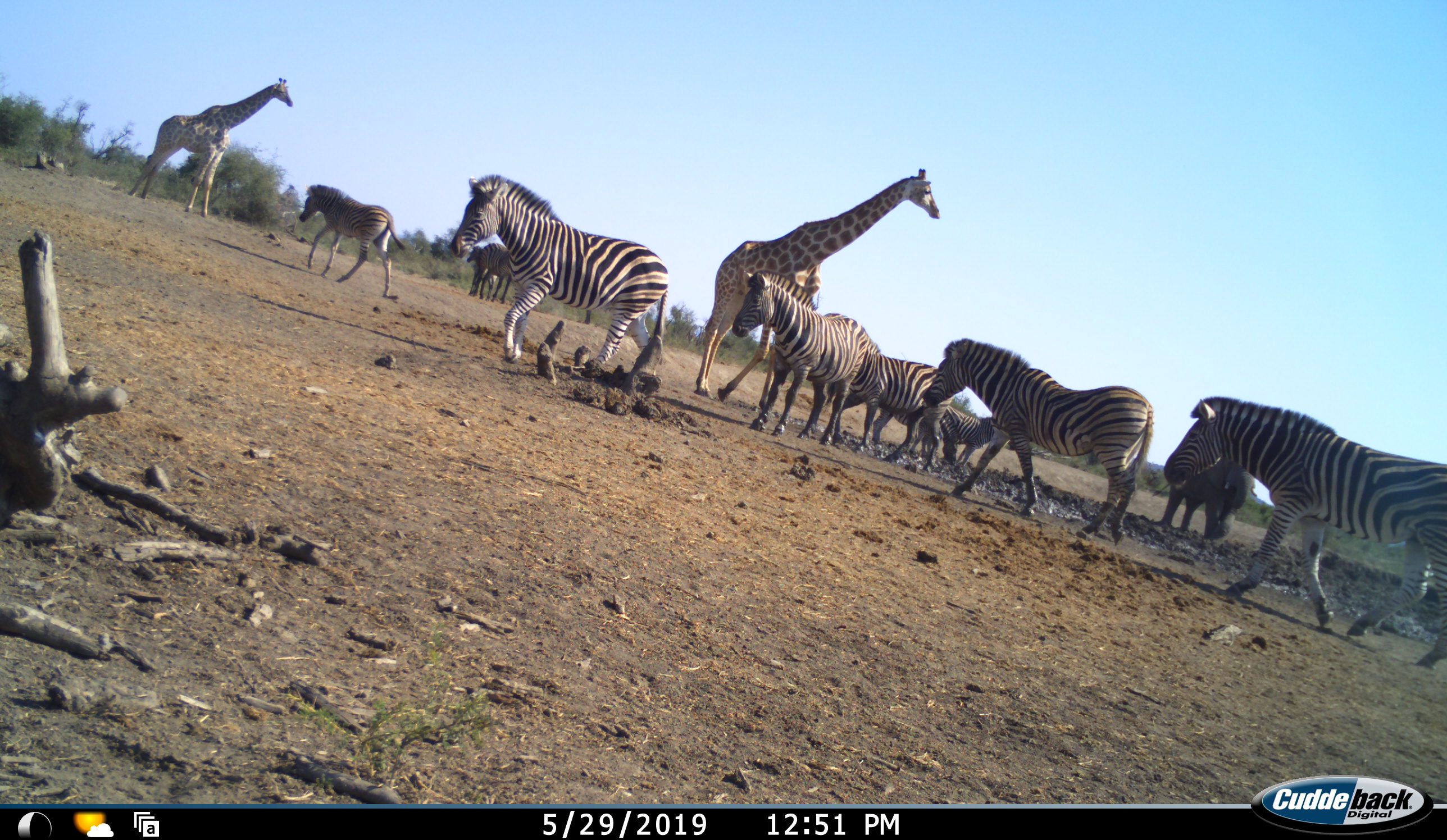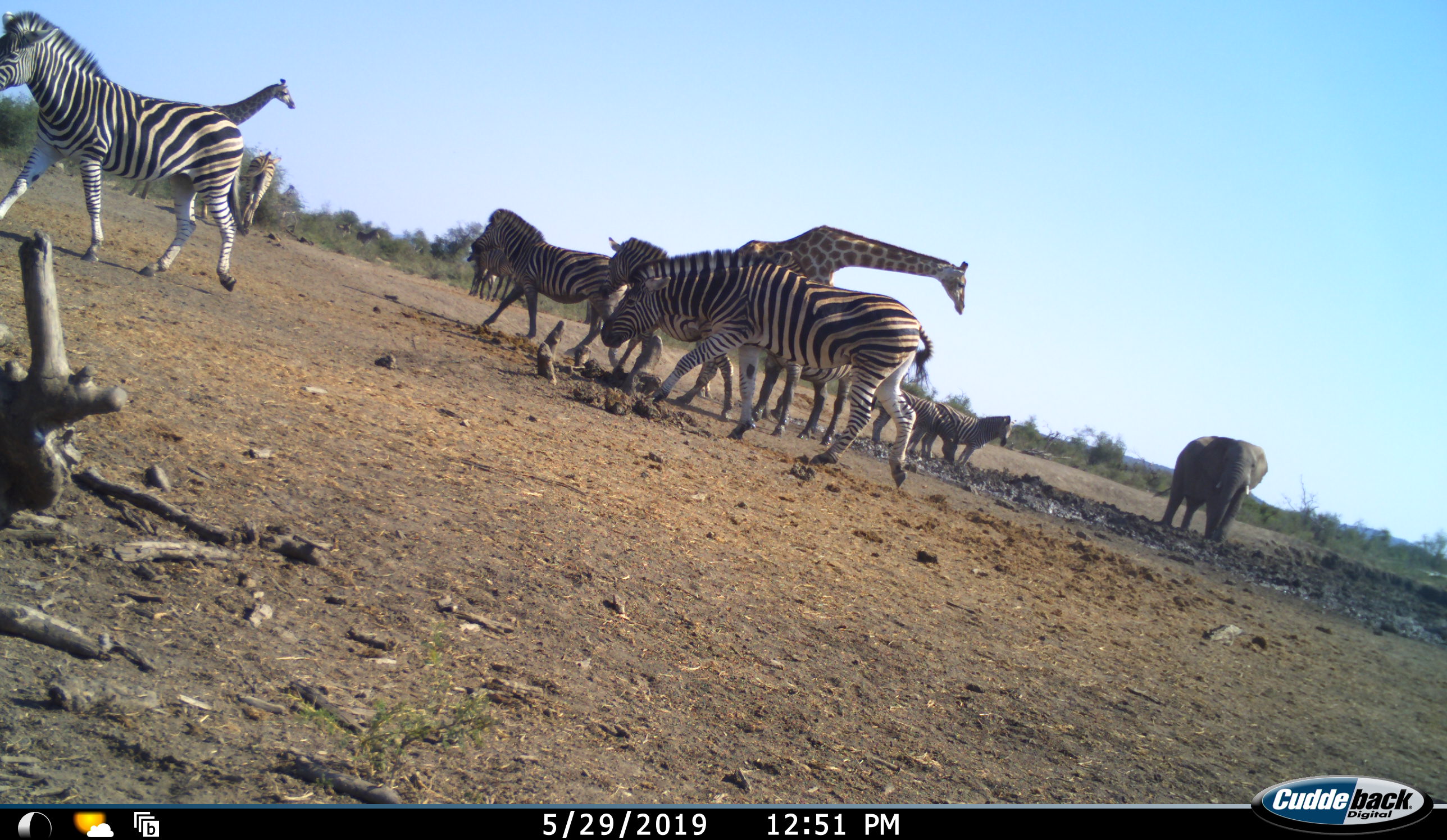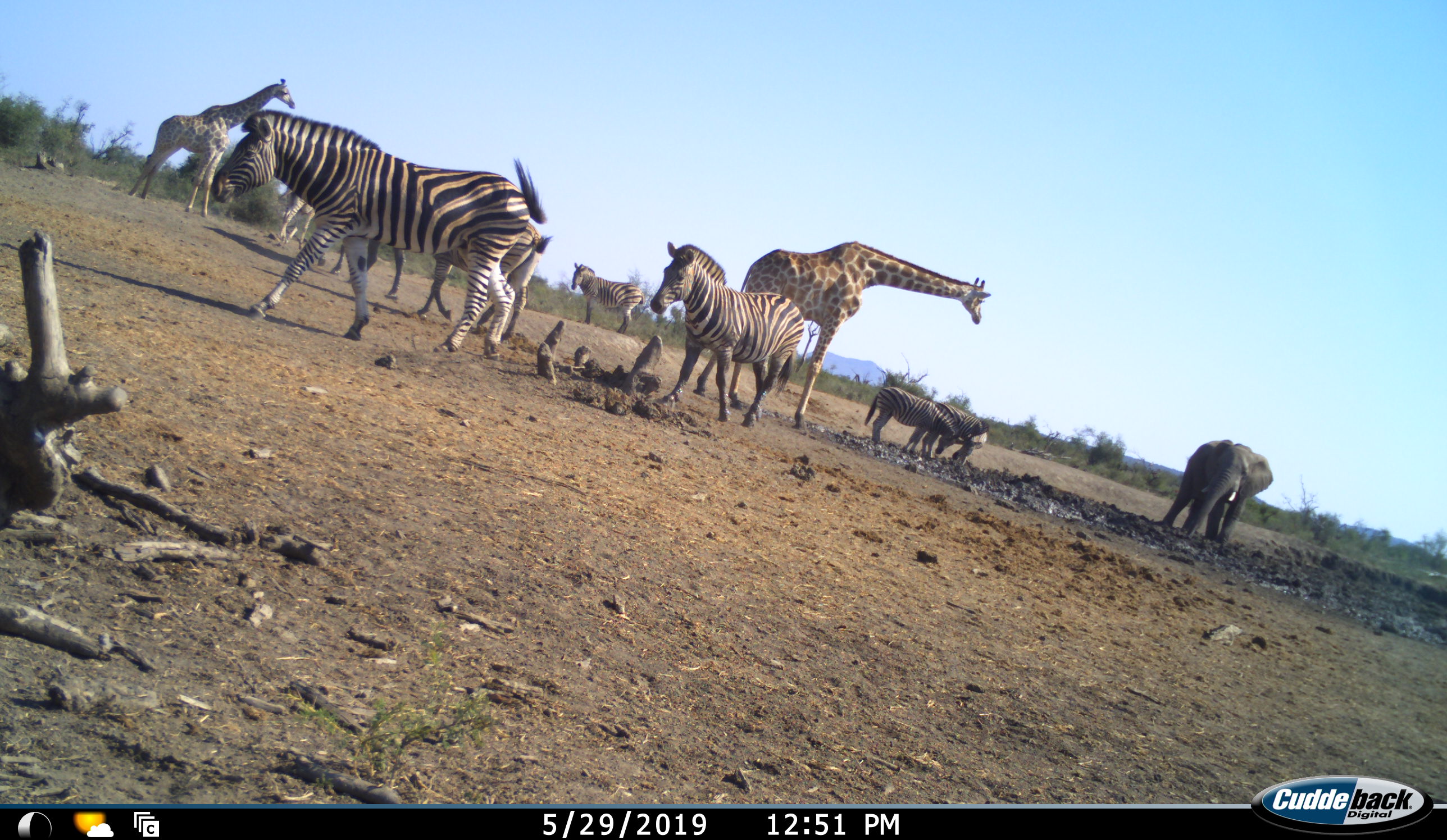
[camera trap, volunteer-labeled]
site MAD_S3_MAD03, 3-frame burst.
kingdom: Animalia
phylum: Chordata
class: Mammalia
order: Proboscidea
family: Elephantidae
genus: Loxodonta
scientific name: Loxodonta africana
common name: african bush elephant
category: elephant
Elephant (african bush elephant) (Loxodonta africana), count 1. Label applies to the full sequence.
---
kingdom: Animalia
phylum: Chordata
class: Mammalia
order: Artiodactyla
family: Giraffidae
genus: Giraffa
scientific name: Giraffa camelopardalis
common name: giraffe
Giraffe (Giraffa camelopardalis), count 2. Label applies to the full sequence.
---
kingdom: Animalia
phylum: Chordata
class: Mammalia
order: Perissodactyla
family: Equidae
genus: Equus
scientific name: Equus quagga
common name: plains zebra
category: zebraplains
Zebraplains (plains zebra) (Equus quagga), count 11-50. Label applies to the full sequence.